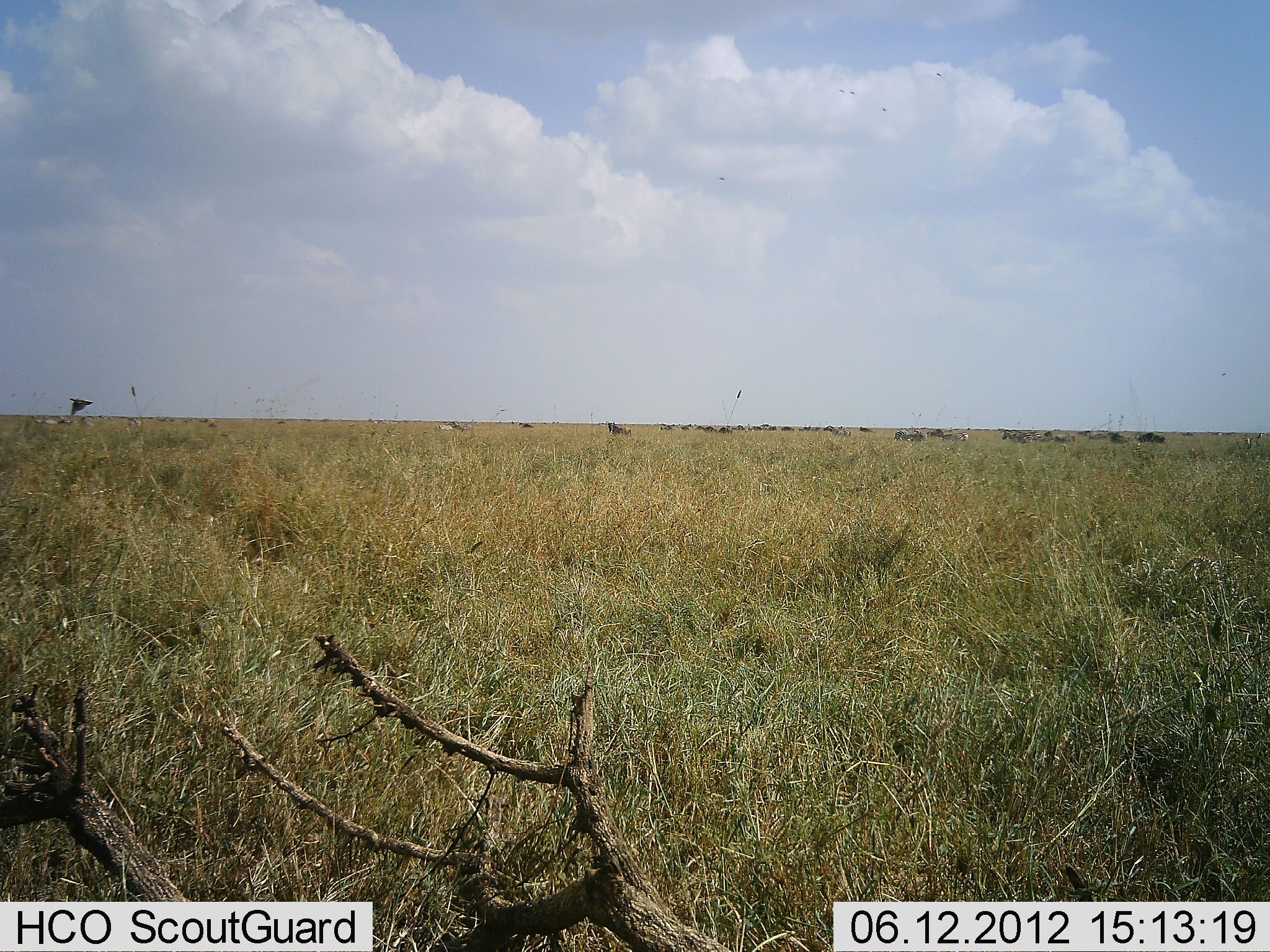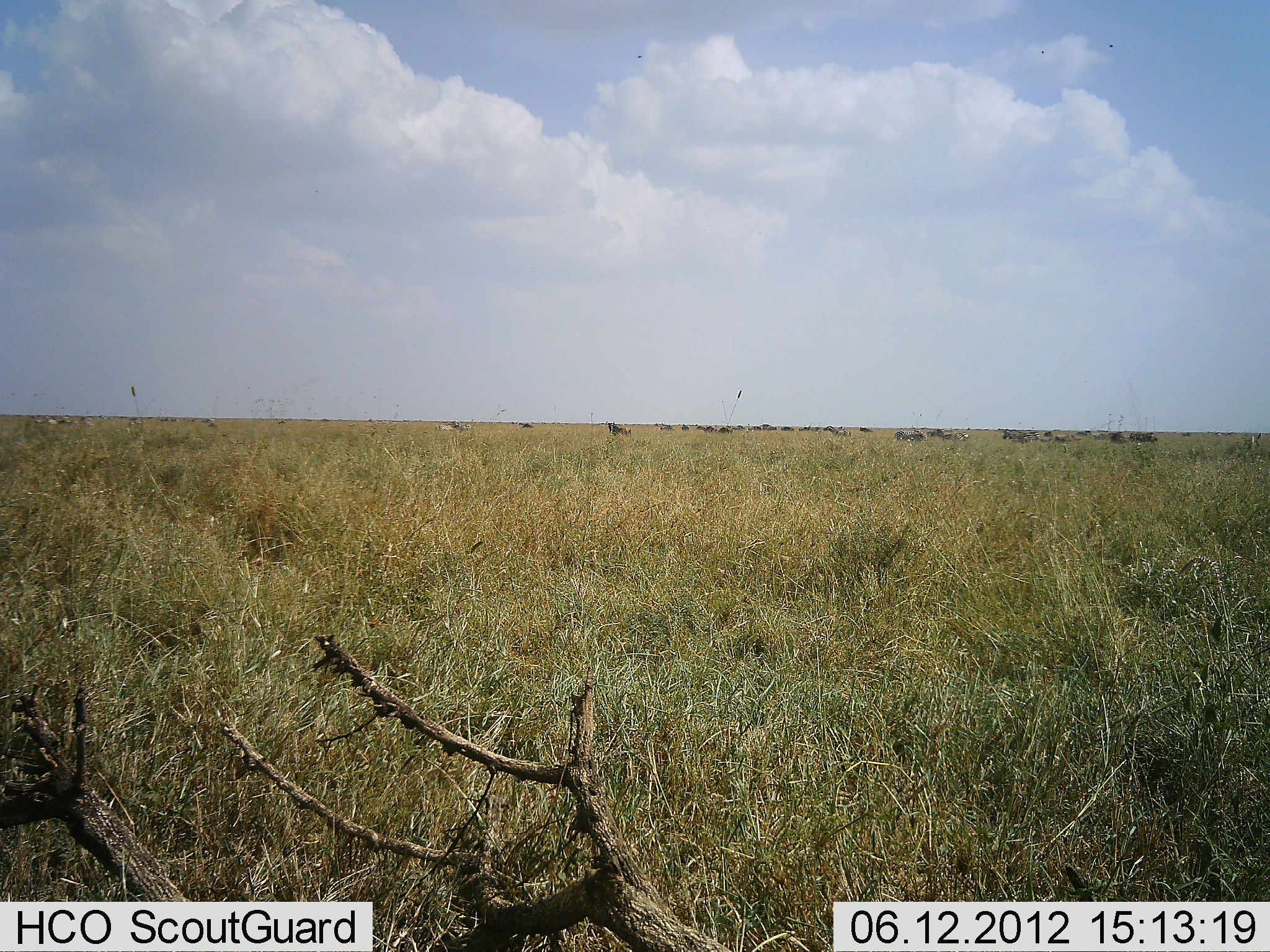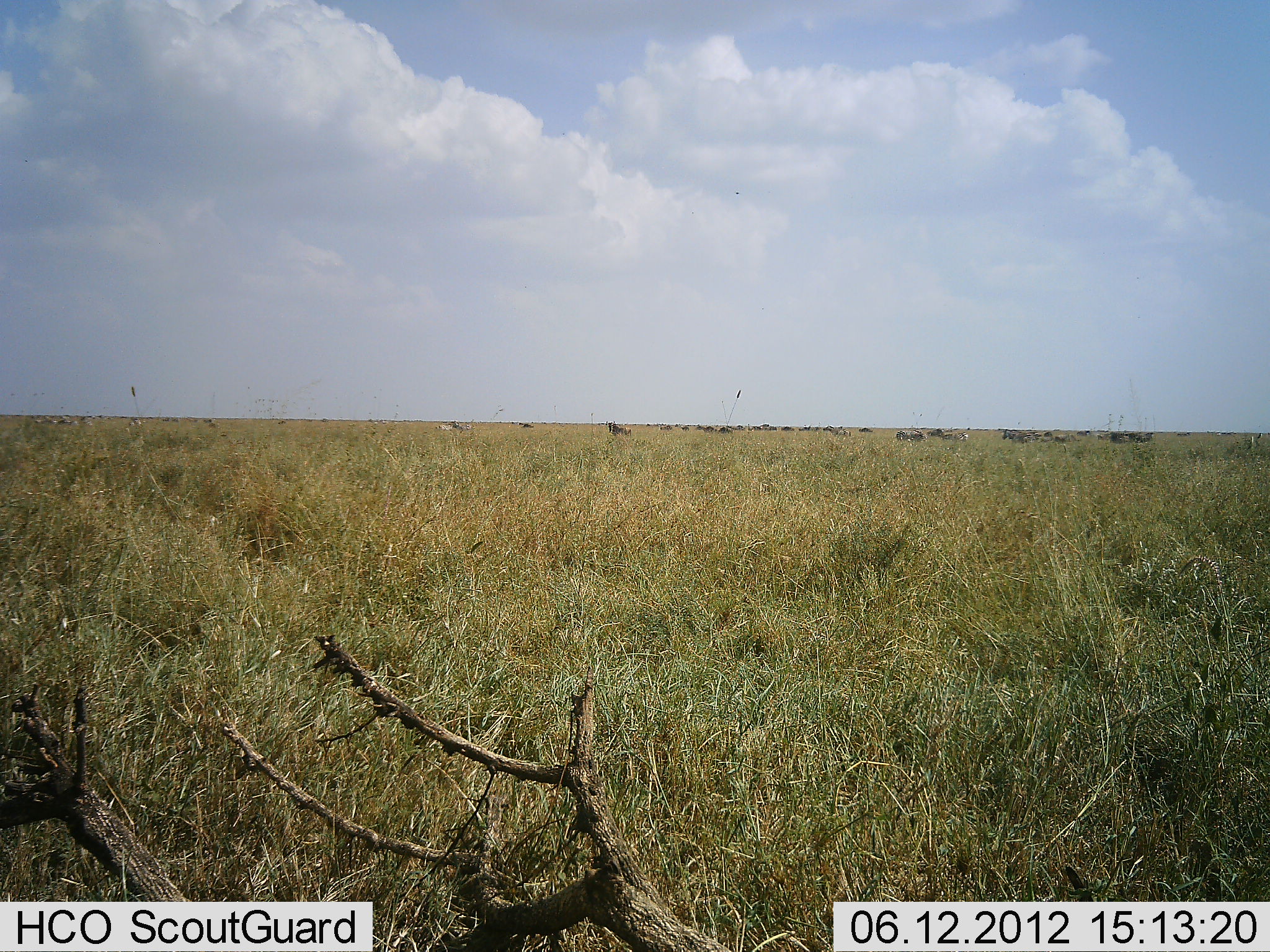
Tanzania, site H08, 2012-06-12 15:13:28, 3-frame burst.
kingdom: Animalia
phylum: Chordata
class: Aves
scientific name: Aves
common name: bird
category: otherbird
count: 1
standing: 0%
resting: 0%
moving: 100%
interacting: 0%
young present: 0%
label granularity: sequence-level